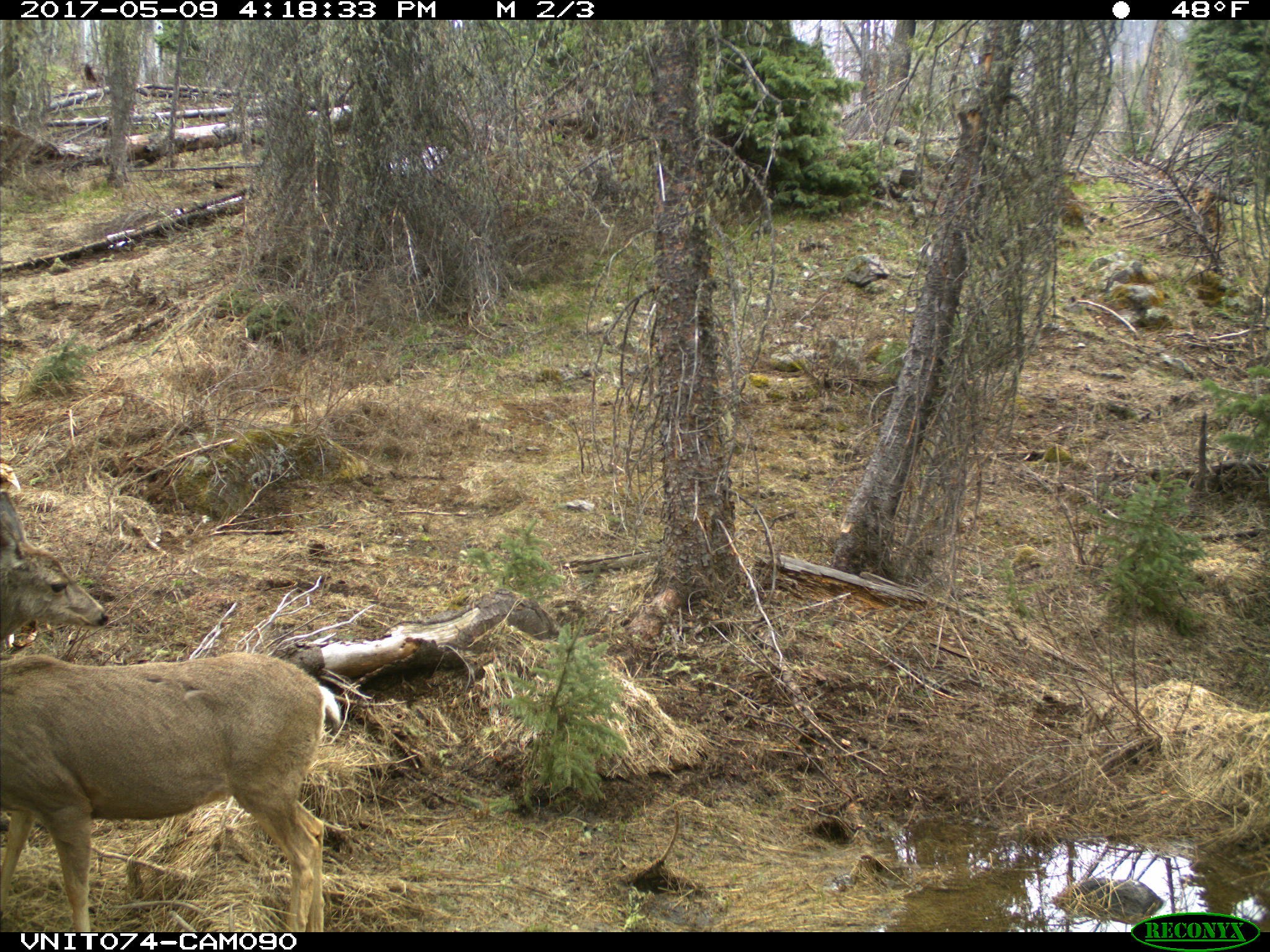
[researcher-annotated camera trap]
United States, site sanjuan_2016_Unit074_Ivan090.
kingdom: Animalia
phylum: Chordata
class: Mammalia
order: Artiodactyla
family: Cervidae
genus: Odocoileus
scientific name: Odocoileus hemionus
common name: mule deer